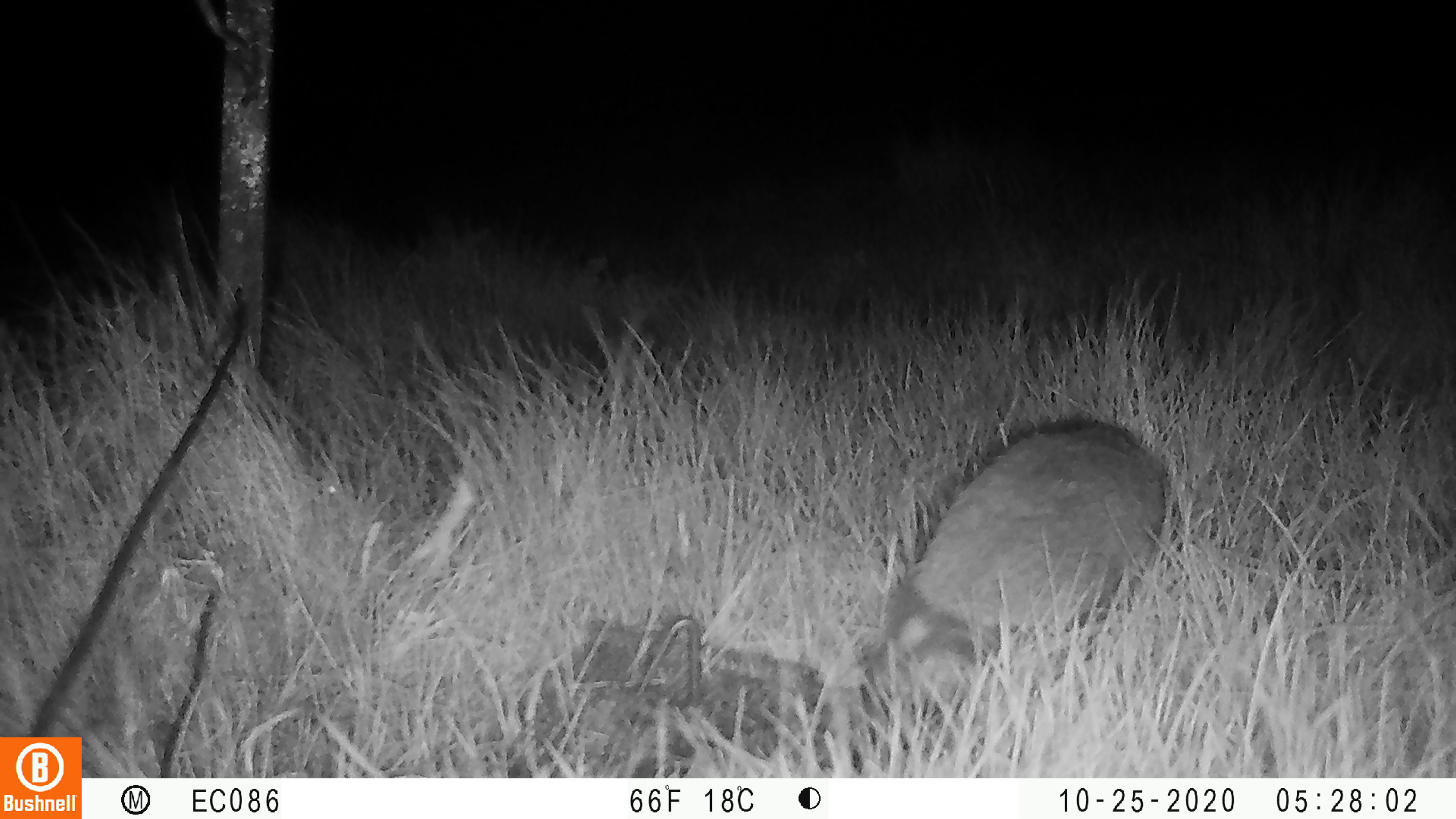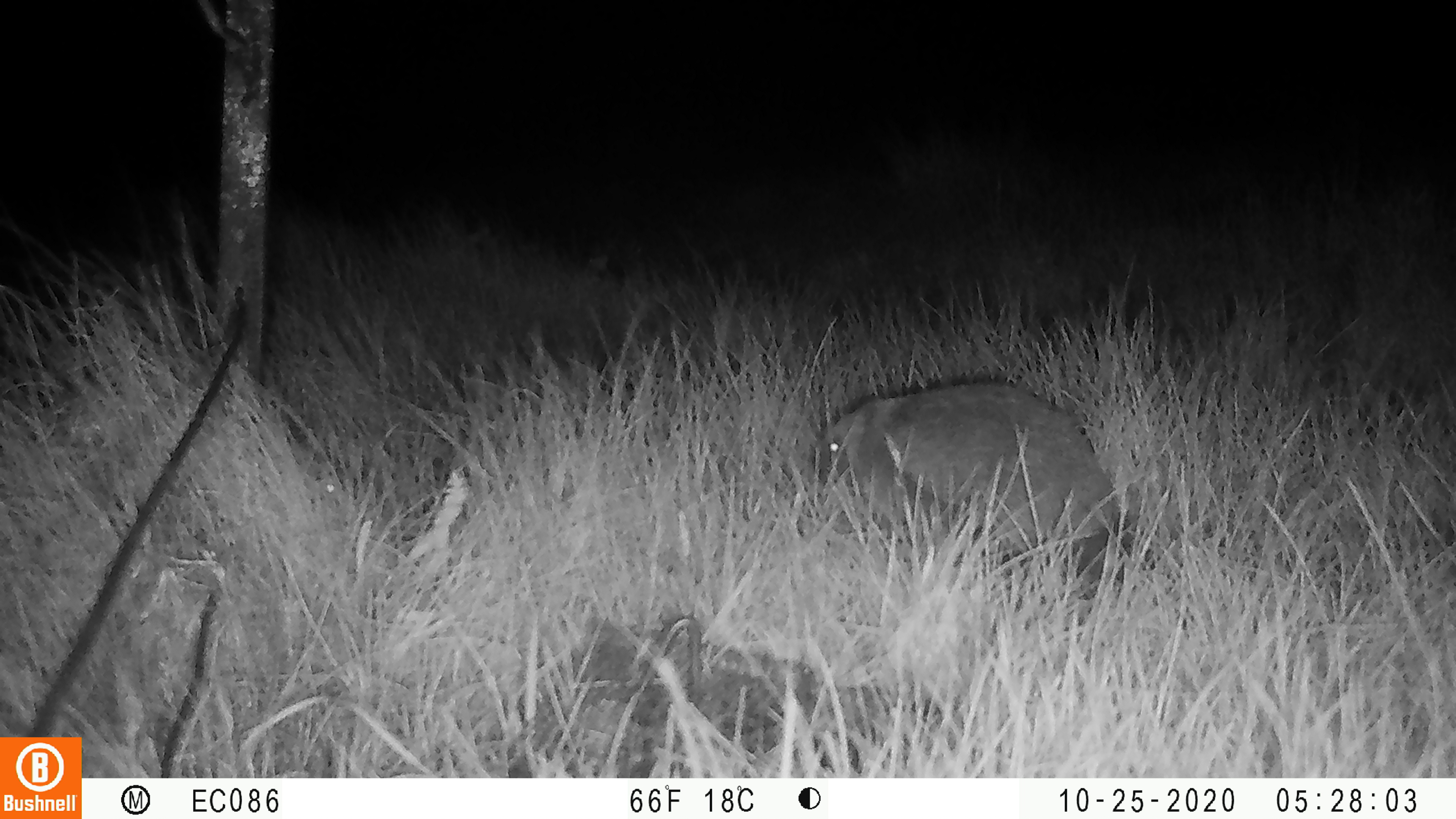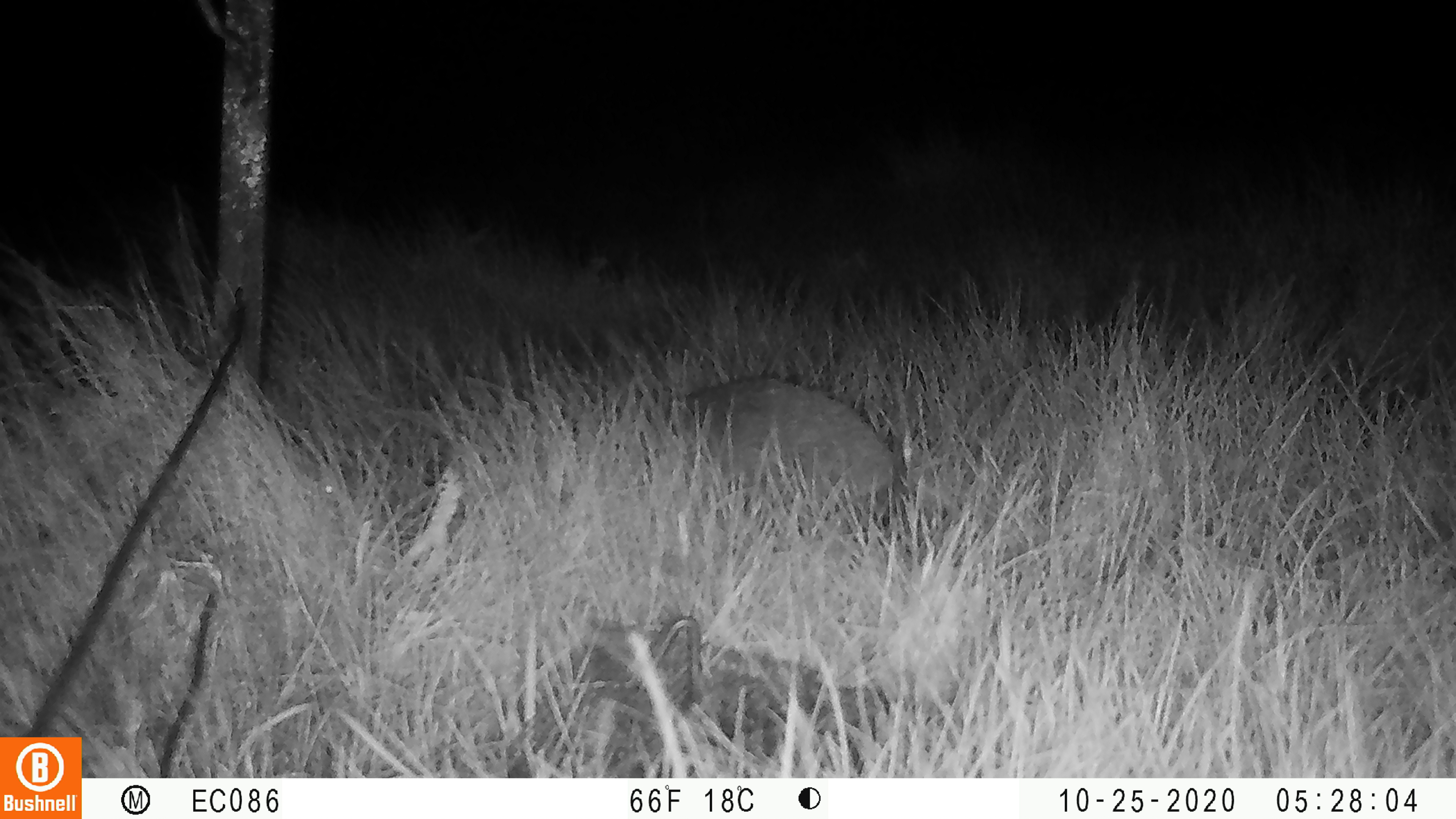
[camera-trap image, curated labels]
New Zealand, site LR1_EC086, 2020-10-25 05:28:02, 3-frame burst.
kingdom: Animalia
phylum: Chordata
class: Mammalia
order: Eulipotyphla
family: Erinaceidae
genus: Erinaceus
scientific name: Erinaceus europaeus europaeus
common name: european hedgehog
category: hedgehog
Hedgehog (european hedgehog) (Erinaceus europaeus europaeus).